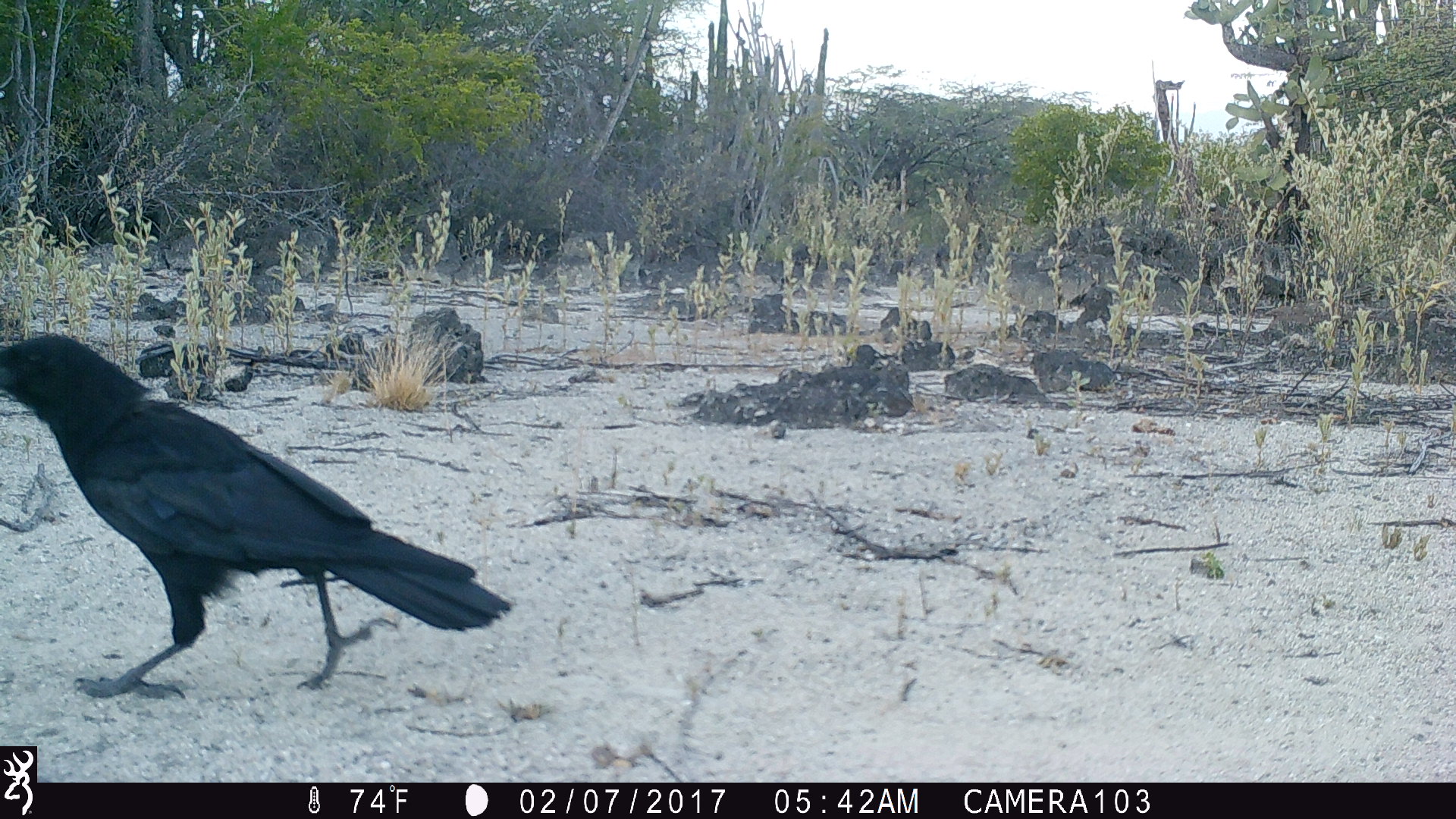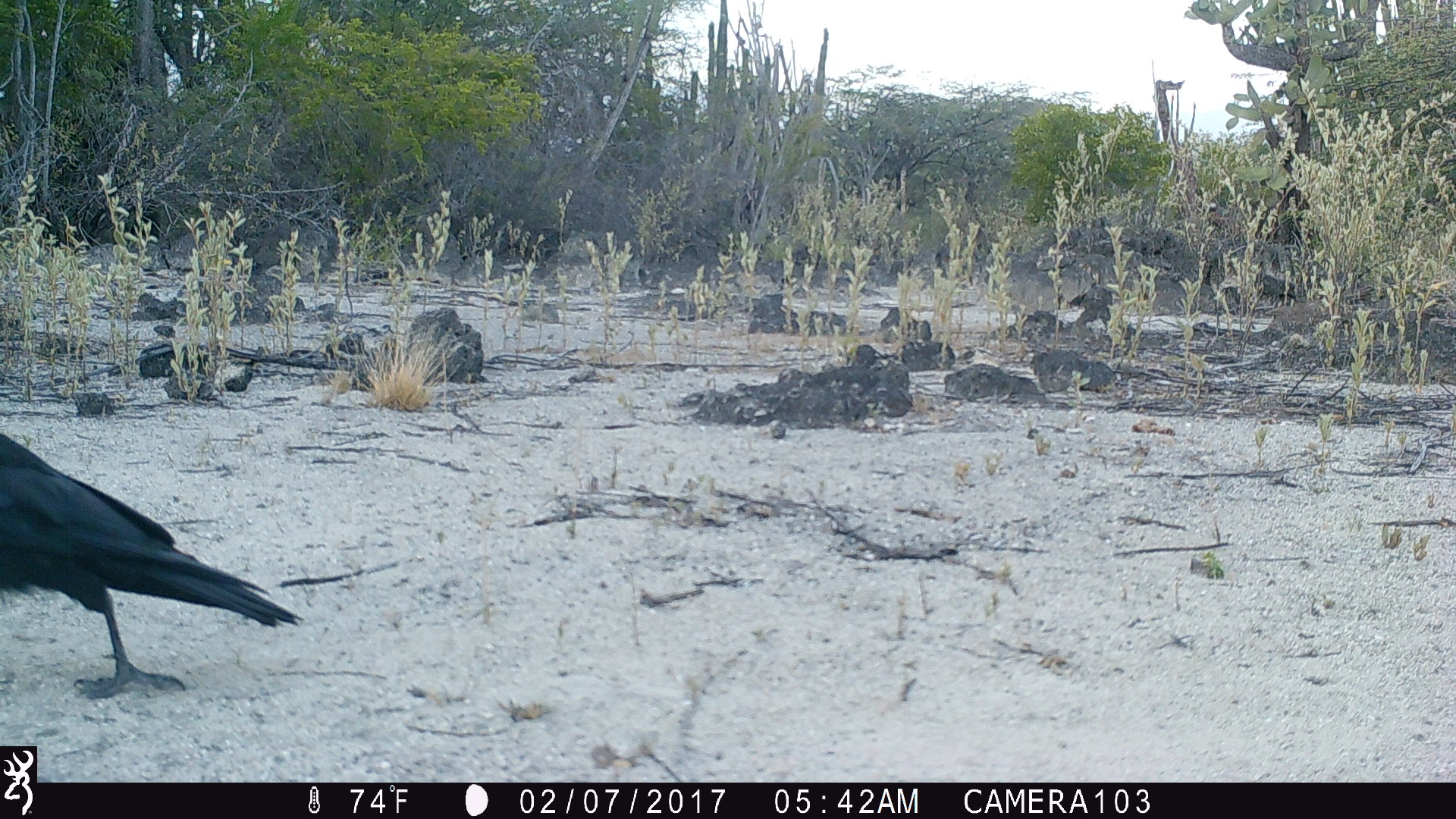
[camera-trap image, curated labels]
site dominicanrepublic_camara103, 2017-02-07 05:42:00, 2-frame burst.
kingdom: Animalia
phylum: Chordata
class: Aves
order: Passeriformes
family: Corvidae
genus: Corvus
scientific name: Corvus corax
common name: raven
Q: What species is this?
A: Raven (Corvus corax).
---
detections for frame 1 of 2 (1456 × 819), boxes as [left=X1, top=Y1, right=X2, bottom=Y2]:
raven: [left=0, top=333, right=505, bottom=692]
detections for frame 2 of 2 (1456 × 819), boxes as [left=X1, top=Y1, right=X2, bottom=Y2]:
raven: [left=3, top=411, right=306, bottom=695]